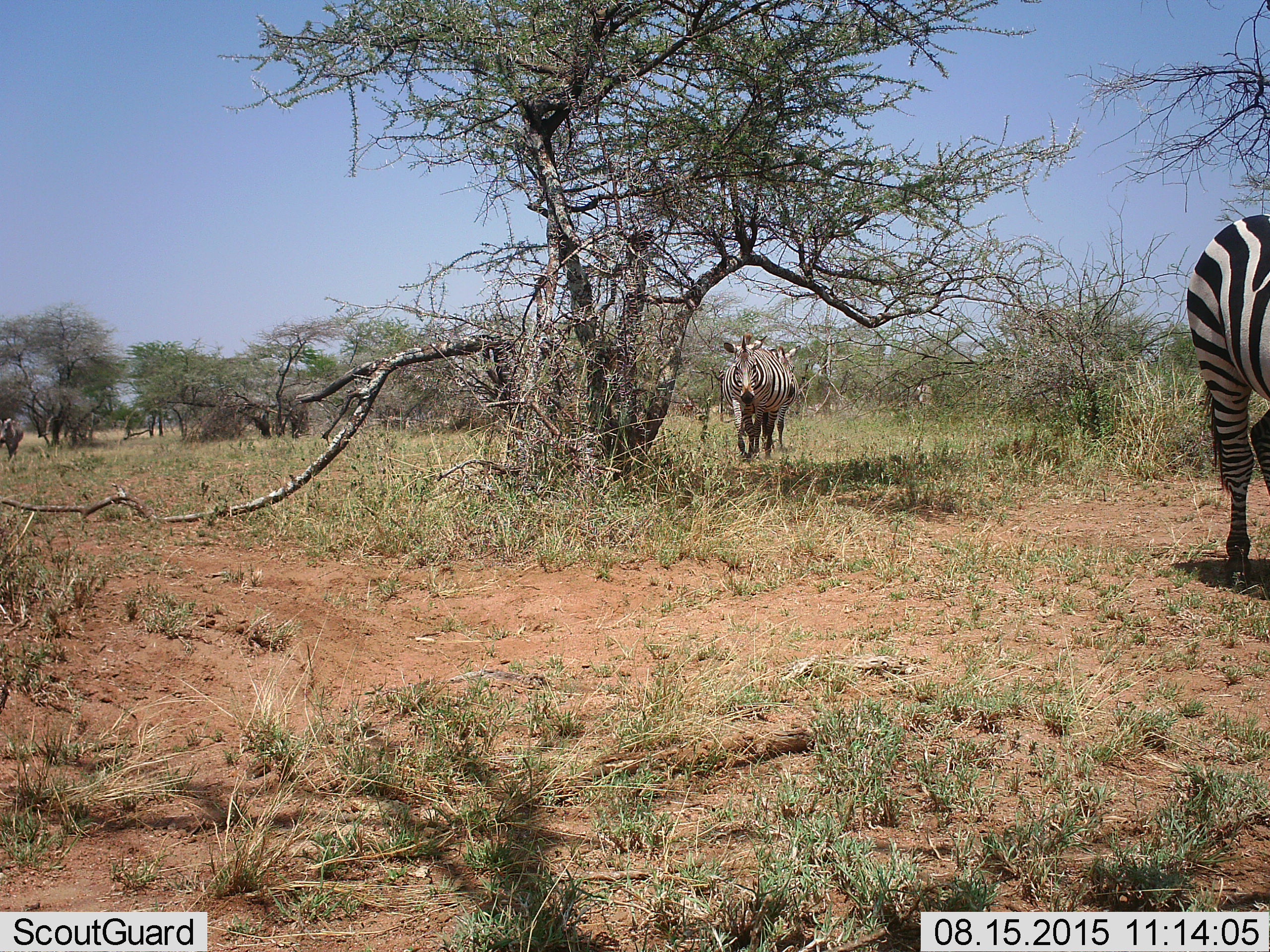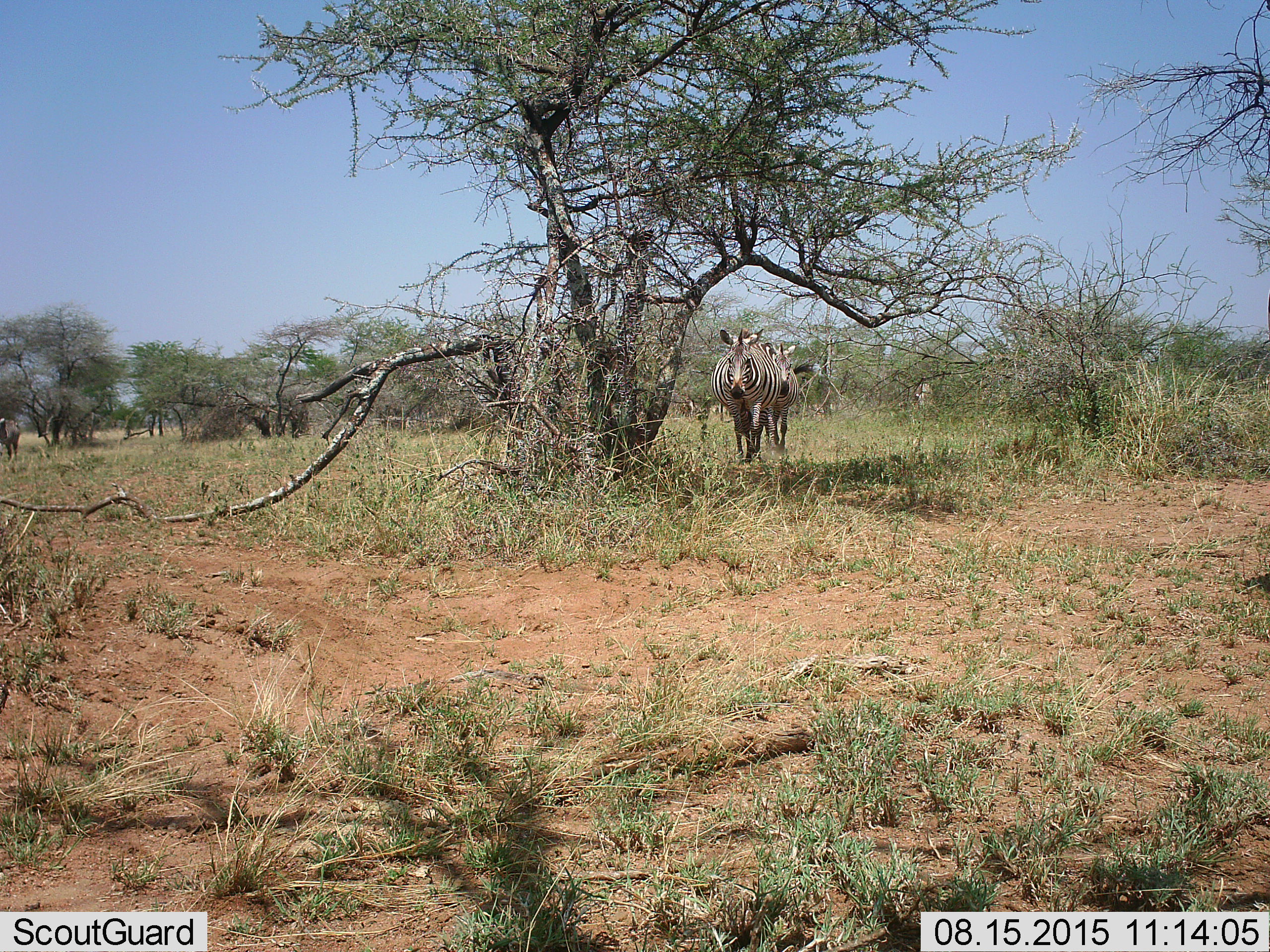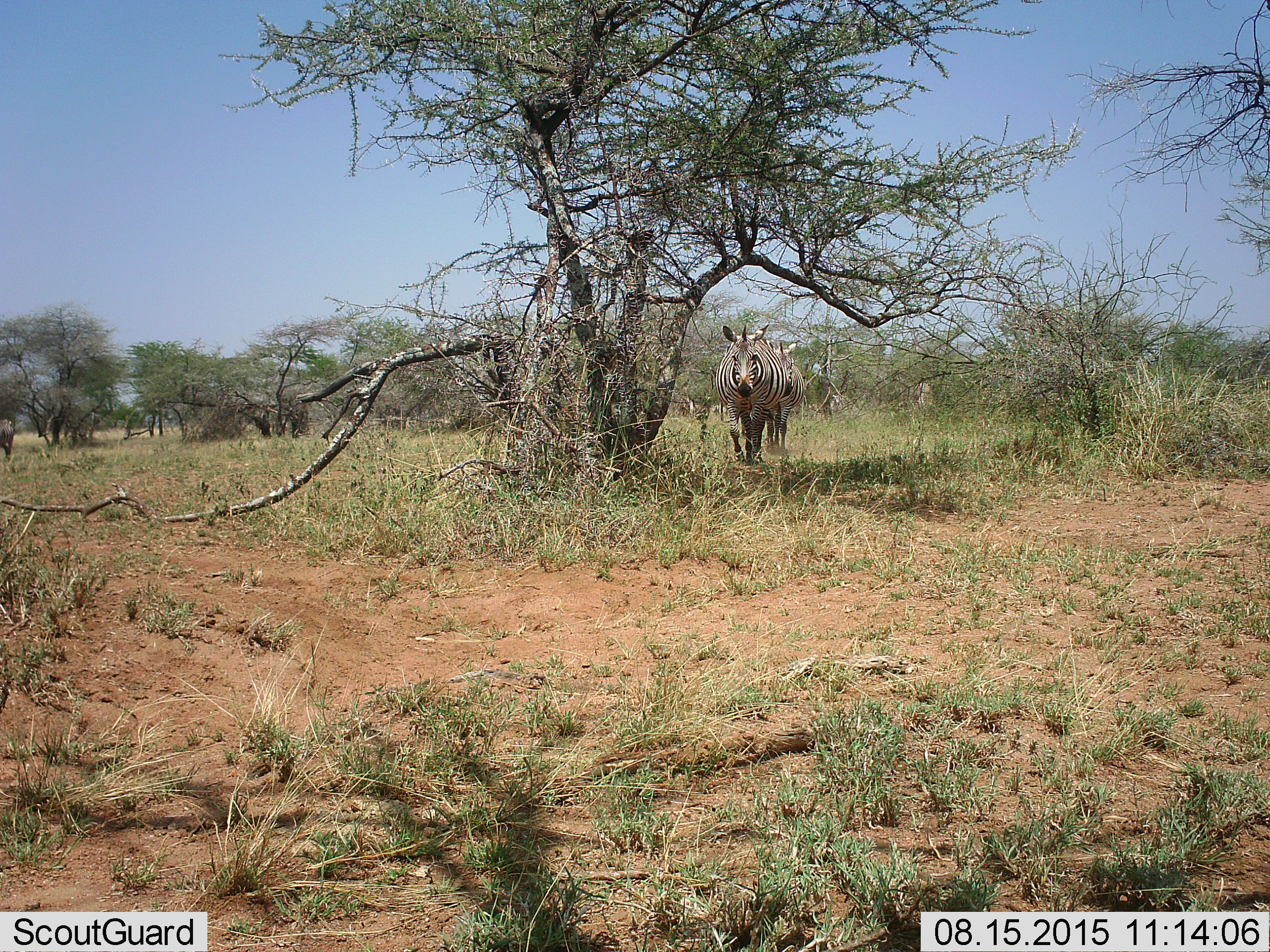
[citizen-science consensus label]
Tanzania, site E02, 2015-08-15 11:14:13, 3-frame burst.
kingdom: Animalia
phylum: Chordata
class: Mammalia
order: Perissodactyla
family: Equidae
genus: Equus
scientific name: Equus quagga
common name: plains zebra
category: zebra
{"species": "zebra (plains zebra) (Equus quagga)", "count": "6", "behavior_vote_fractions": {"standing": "15%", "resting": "0%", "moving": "100%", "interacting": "5%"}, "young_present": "0%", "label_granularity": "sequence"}